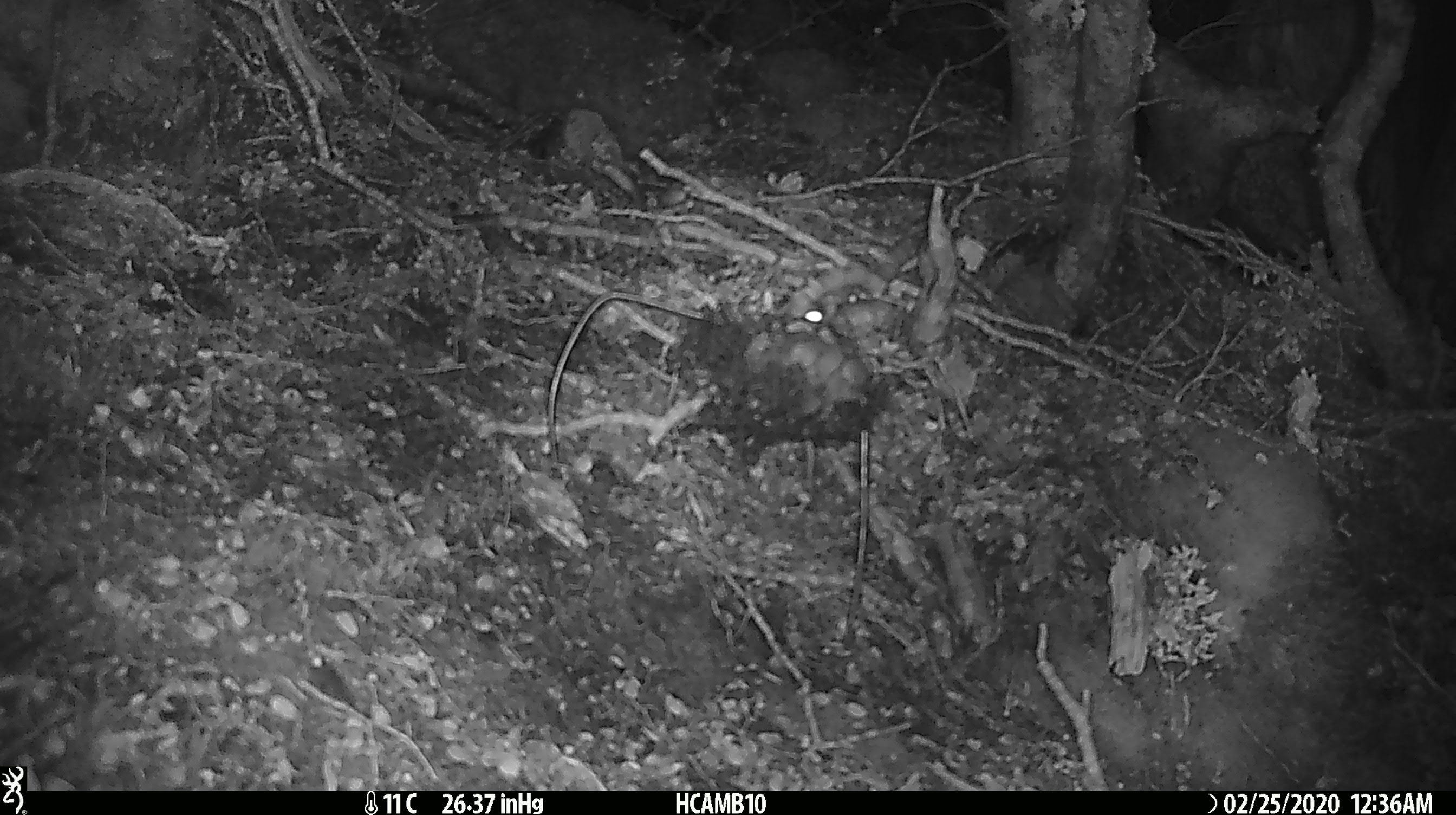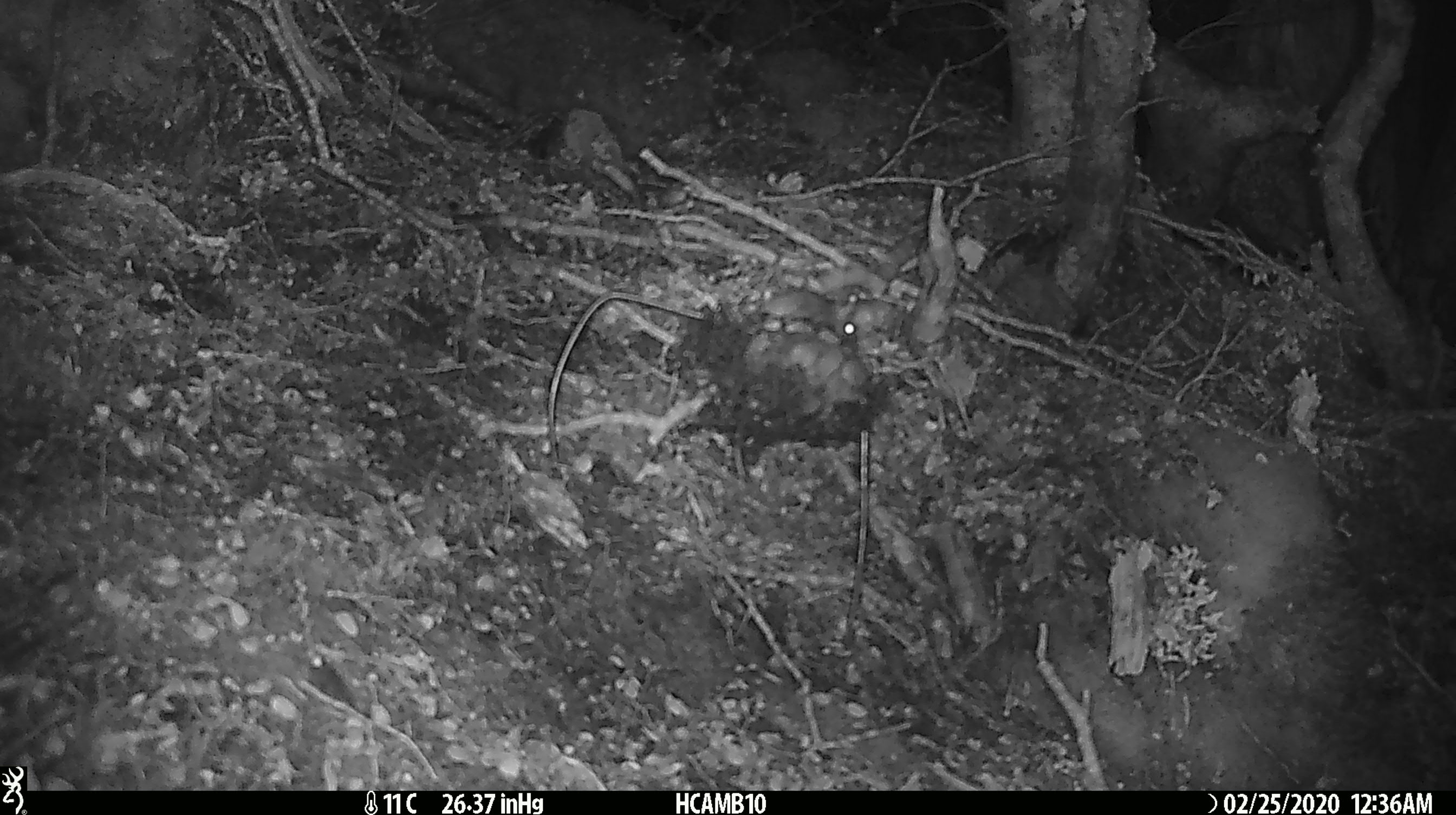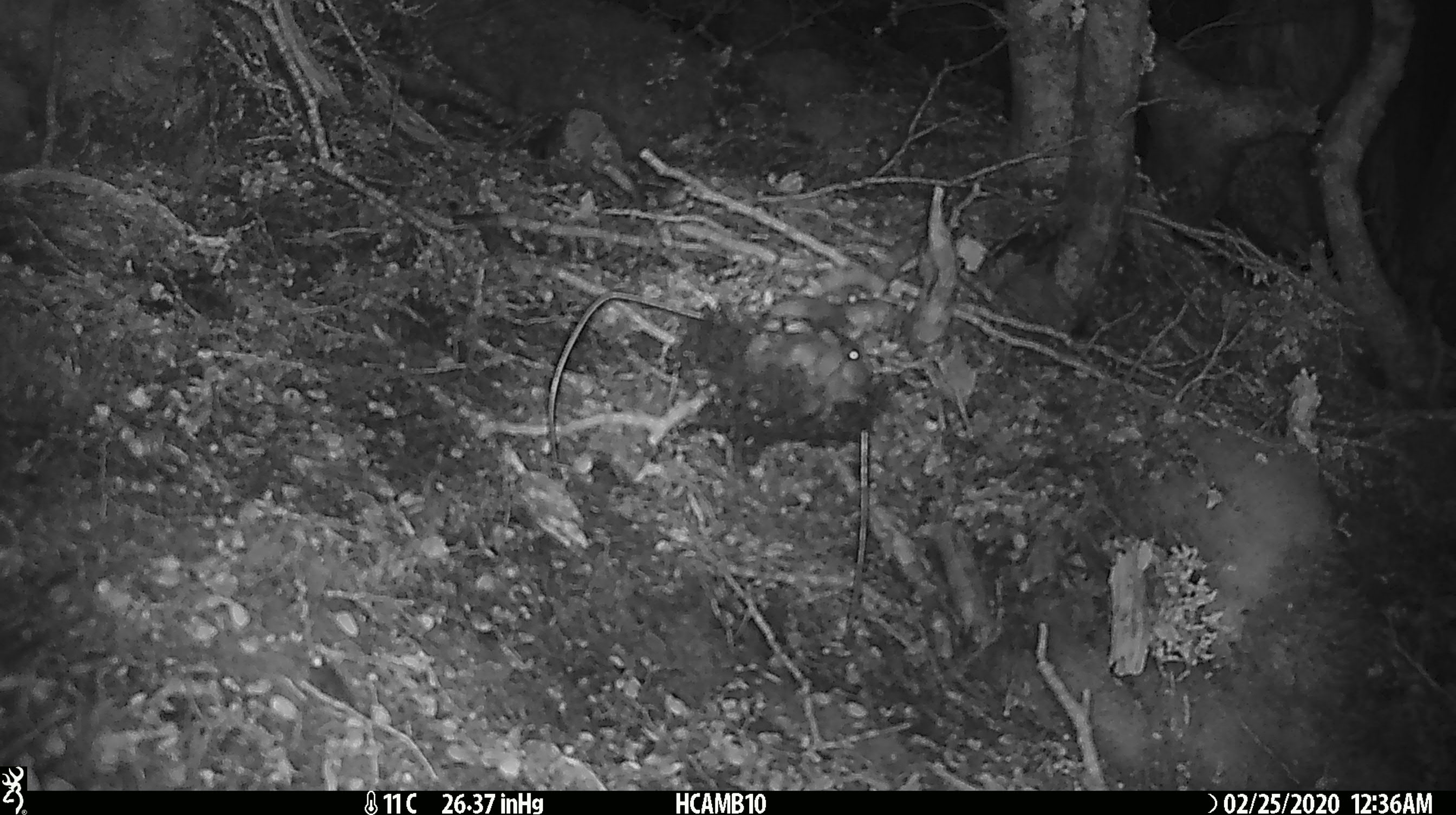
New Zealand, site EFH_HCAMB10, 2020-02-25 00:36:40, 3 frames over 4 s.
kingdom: Animalia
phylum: Chordata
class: Mammalia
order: Rodentia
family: Muridae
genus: Mus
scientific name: Mus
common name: mouse